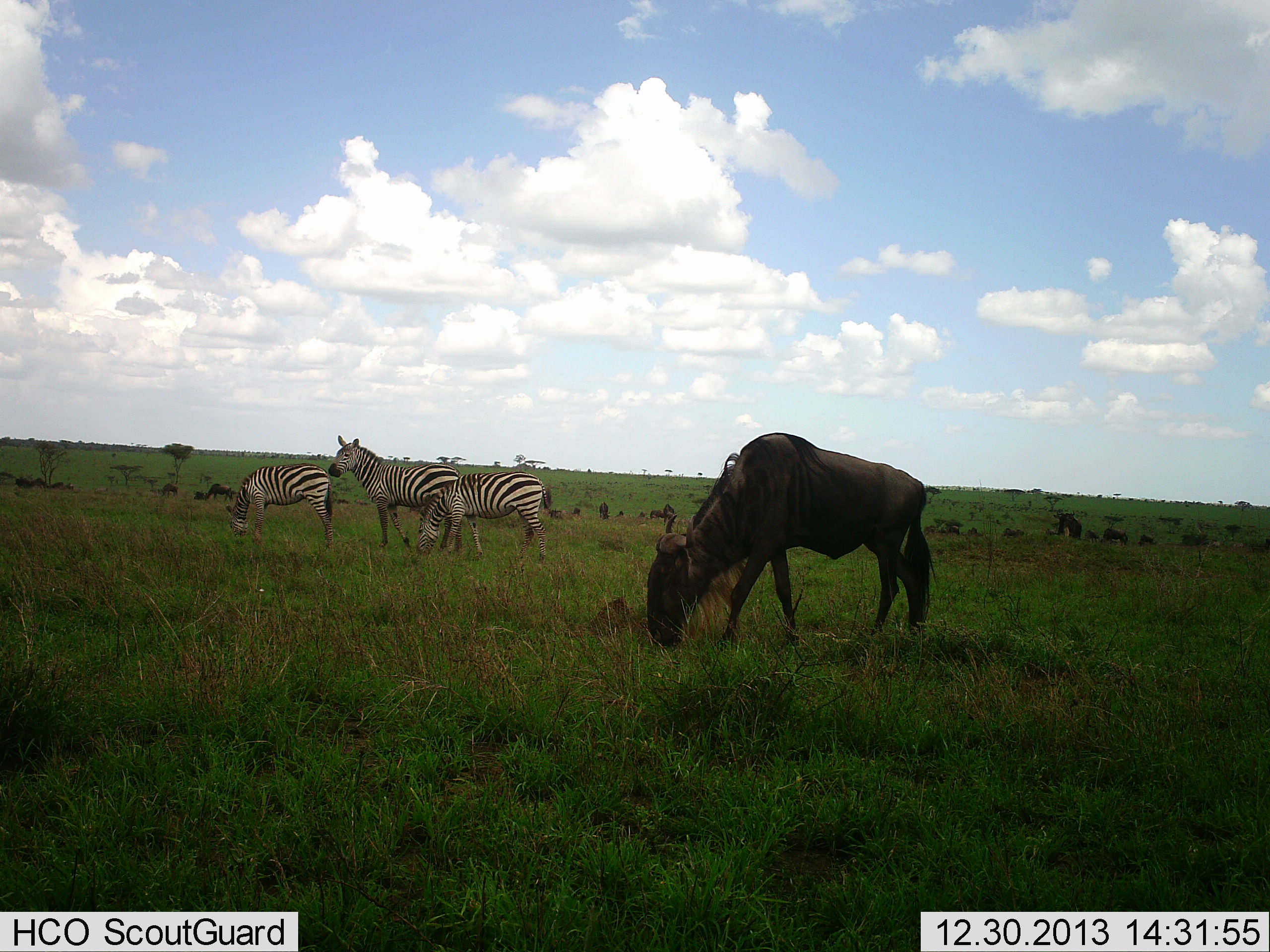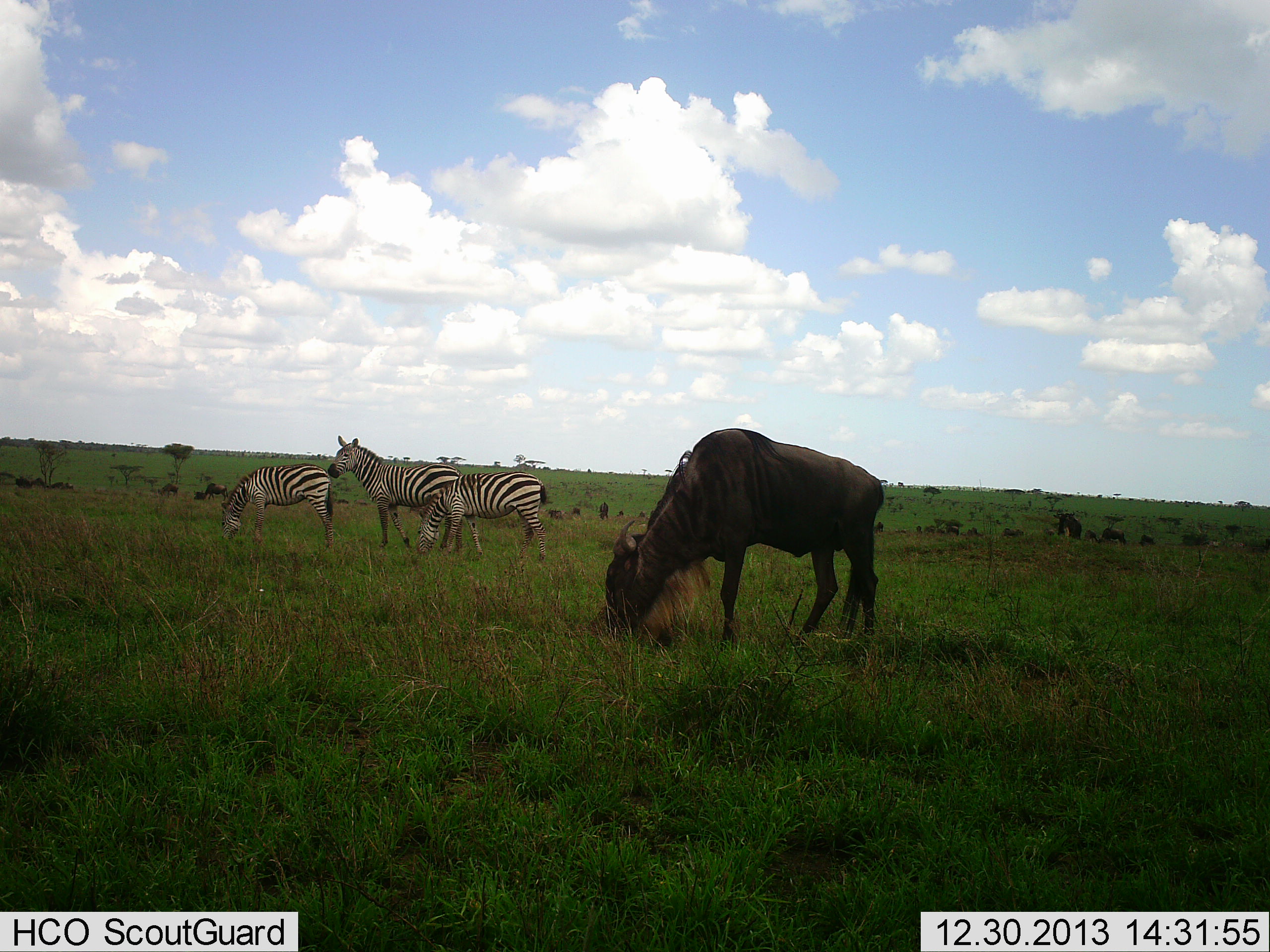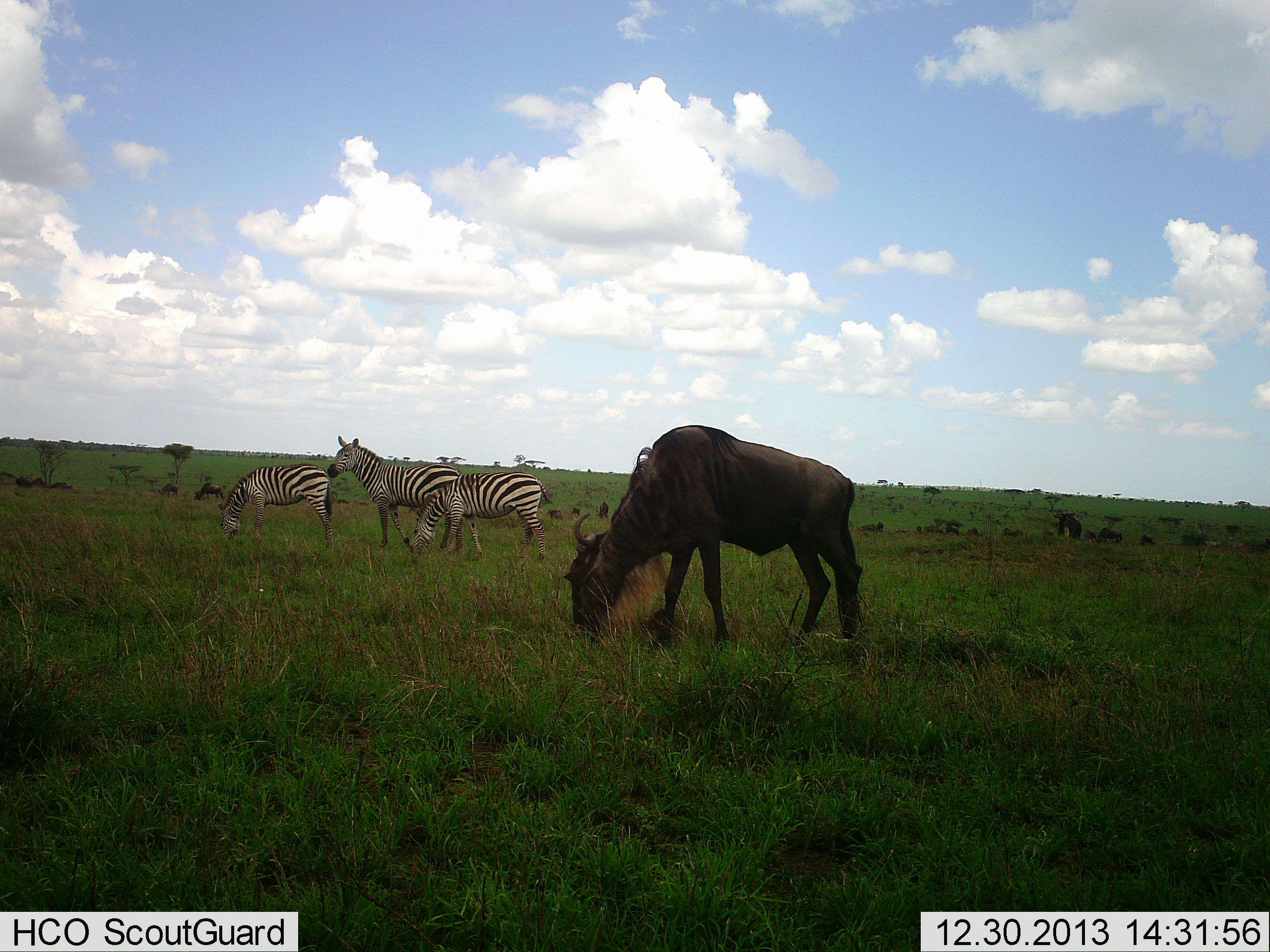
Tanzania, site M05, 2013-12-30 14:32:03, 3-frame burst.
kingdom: Animalia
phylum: Chordata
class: Mammalia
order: Artiodactyla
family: Bovidae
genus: Connochaetes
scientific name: Connochaetes taurinus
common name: blue wildebeest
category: wildebeest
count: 6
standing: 20%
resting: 0%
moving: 30%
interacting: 0%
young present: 0%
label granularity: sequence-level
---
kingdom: Animalia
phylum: Chordata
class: Mammalia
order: Perissodactyla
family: Equidae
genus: Equus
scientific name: Equus quagga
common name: plains zebra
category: zebra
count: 3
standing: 60%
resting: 0%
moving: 0%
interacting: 0%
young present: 0%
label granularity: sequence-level